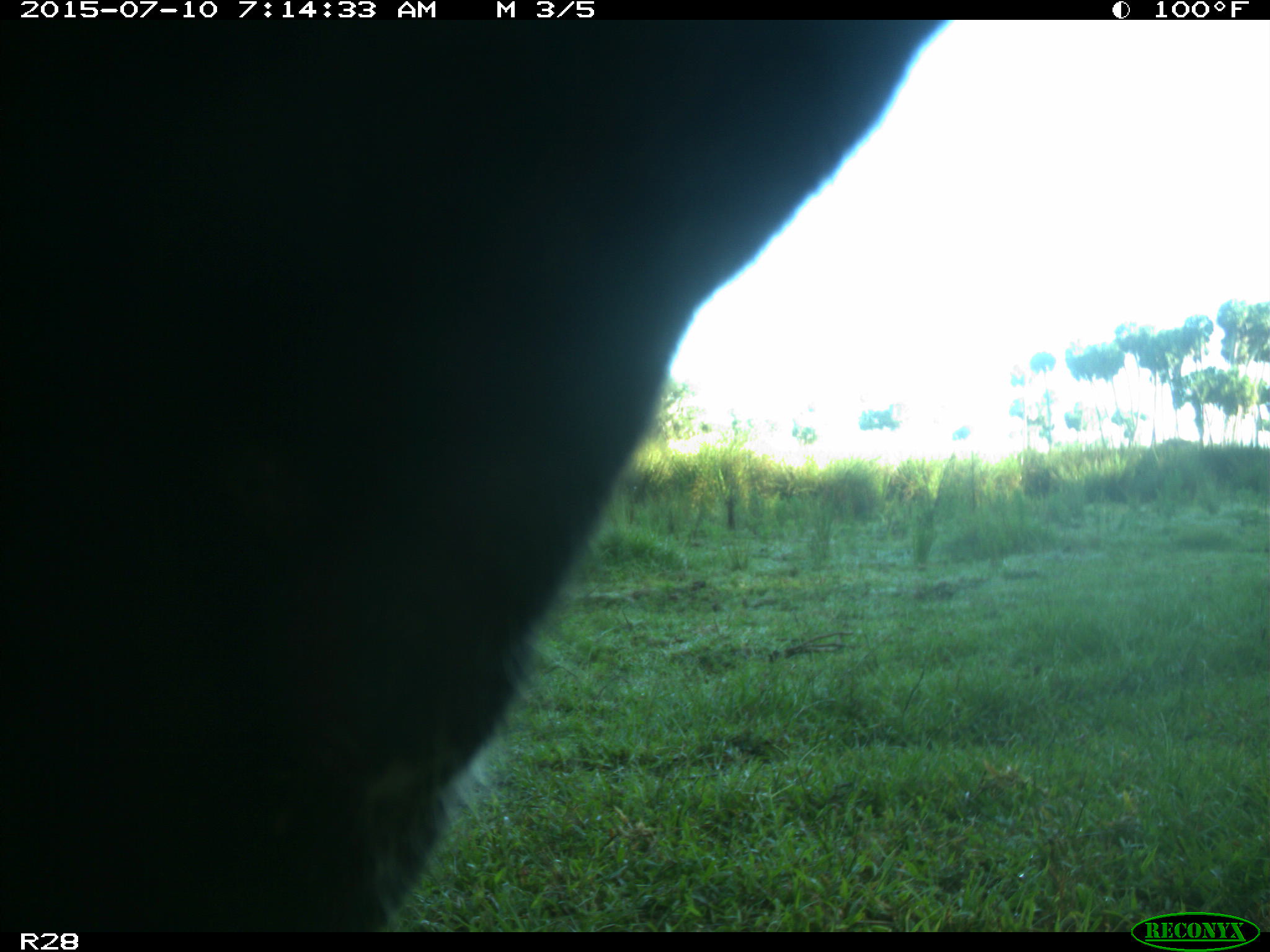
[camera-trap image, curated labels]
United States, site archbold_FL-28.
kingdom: Animalia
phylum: Chordata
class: Mammalia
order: Artiodactyla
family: Bovidae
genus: Bos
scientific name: Bos taurus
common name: domestic cow